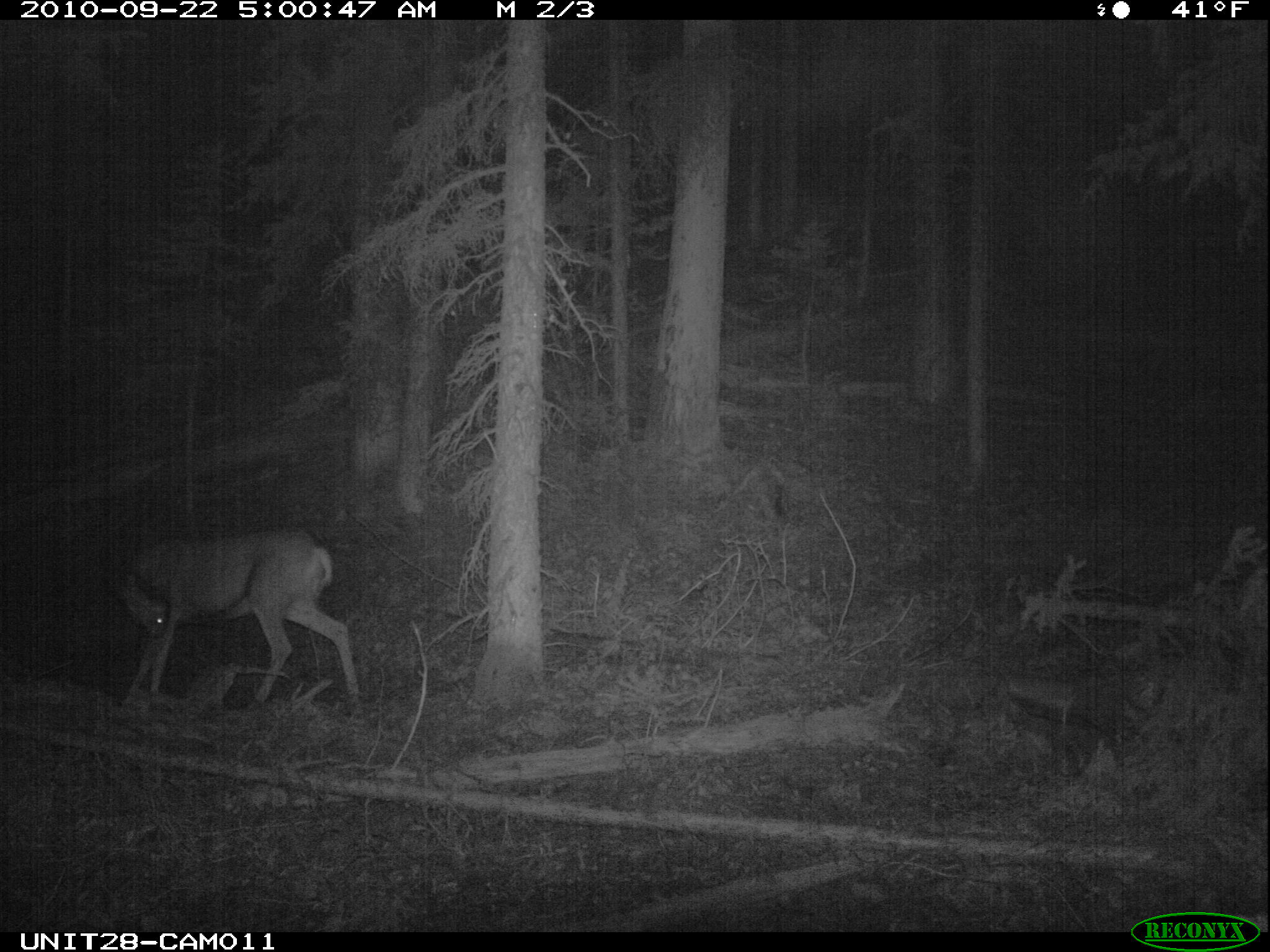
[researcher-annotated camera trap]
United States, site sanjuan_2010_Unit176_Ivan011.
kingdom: Animalia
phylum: Chordata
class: Mammalia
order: Artiodactyla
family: Cervidae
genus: Odocoileus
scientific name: Odocoileus hemionus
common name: mule deer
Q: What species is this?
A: Odocoileus hemionus (mule deer).